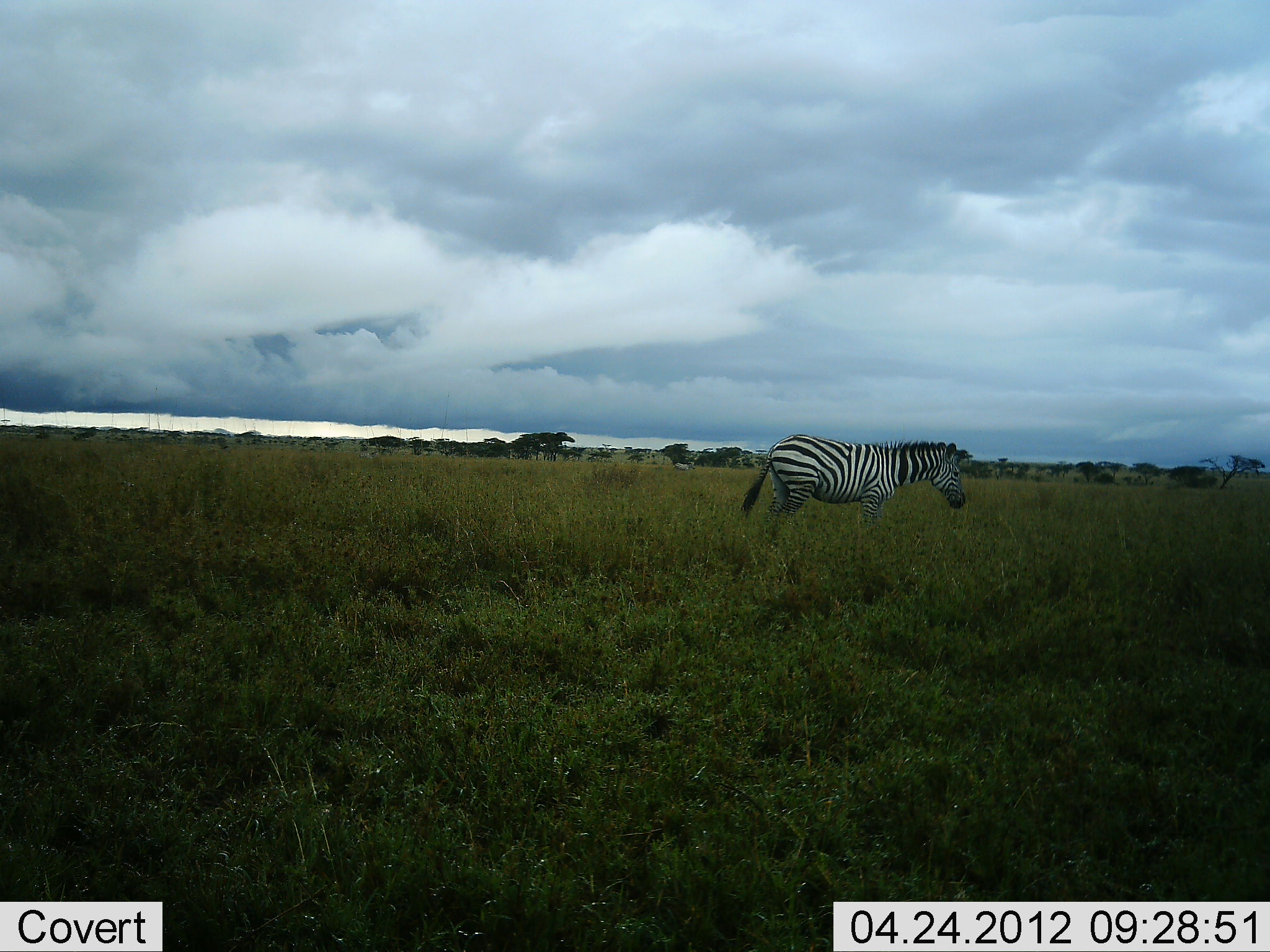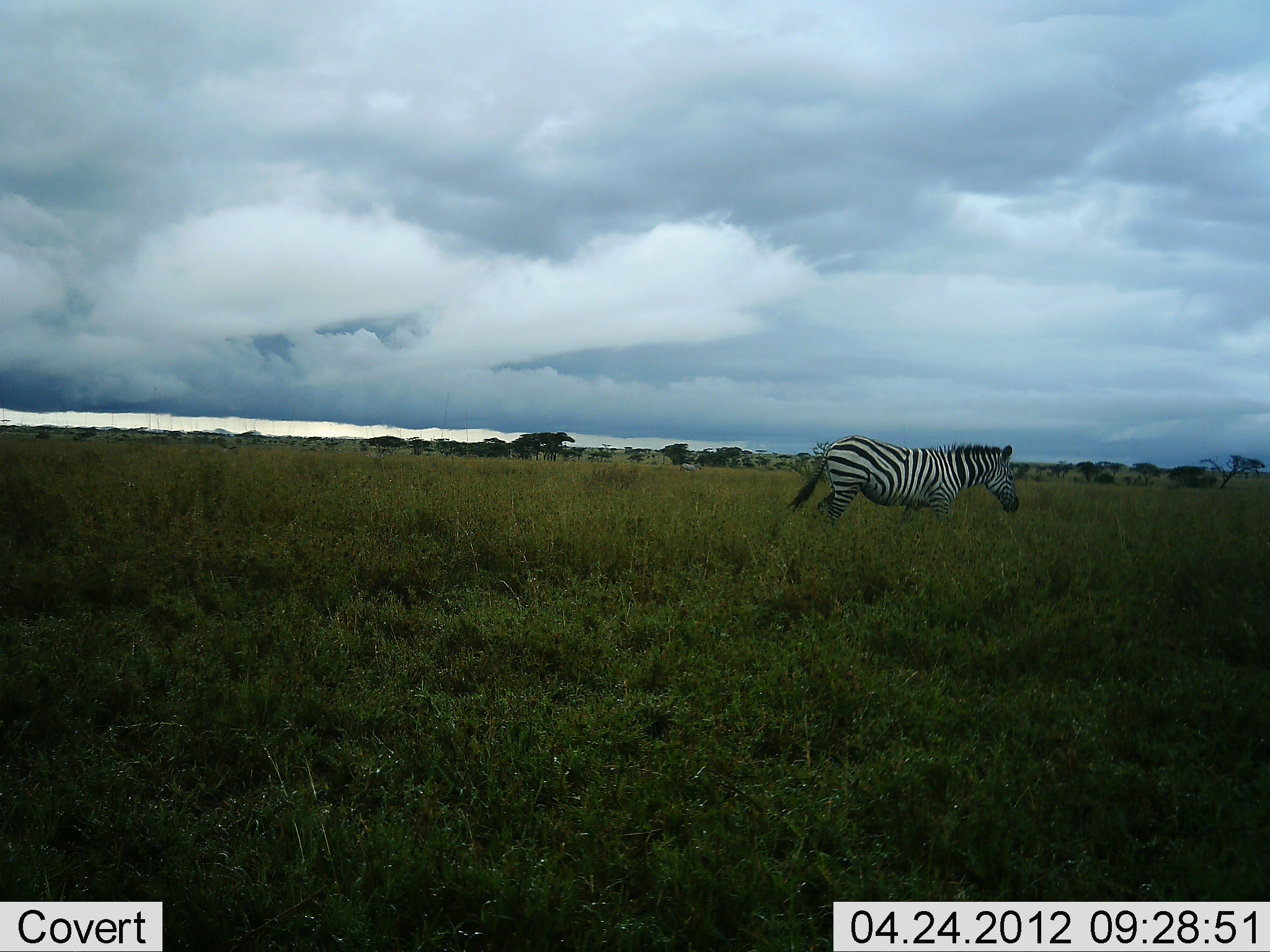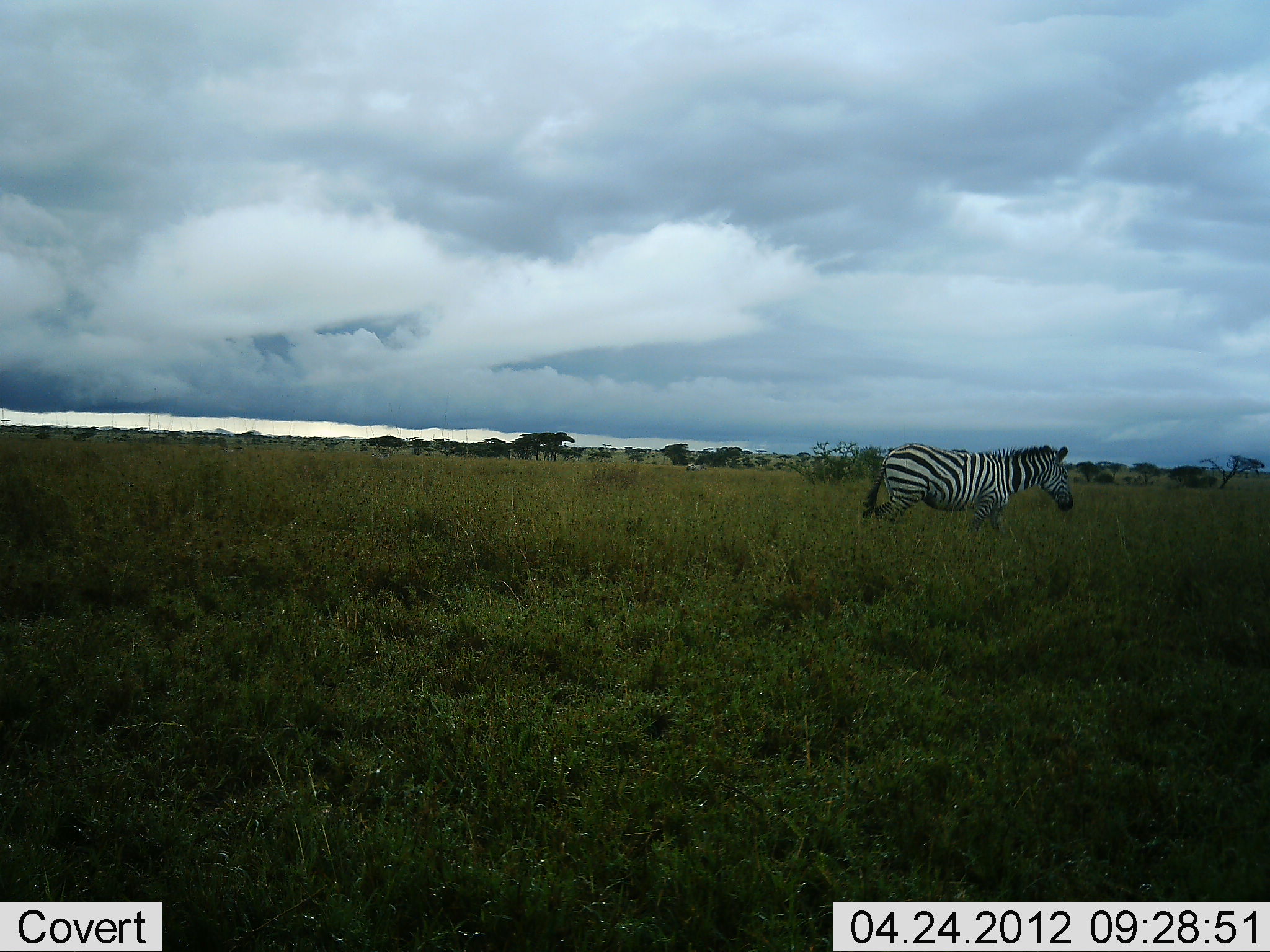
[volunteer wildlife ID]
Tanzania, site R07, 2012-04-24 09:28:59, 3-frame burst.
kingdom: Animalia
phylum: Chordata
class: Mammalia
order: Perissodactyla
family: Equidae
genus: Equus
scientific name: Equus quagga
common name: plains zebra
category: zebra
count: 1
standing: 8%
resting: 0%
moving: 96%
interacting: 0%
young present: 0%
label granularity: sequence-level